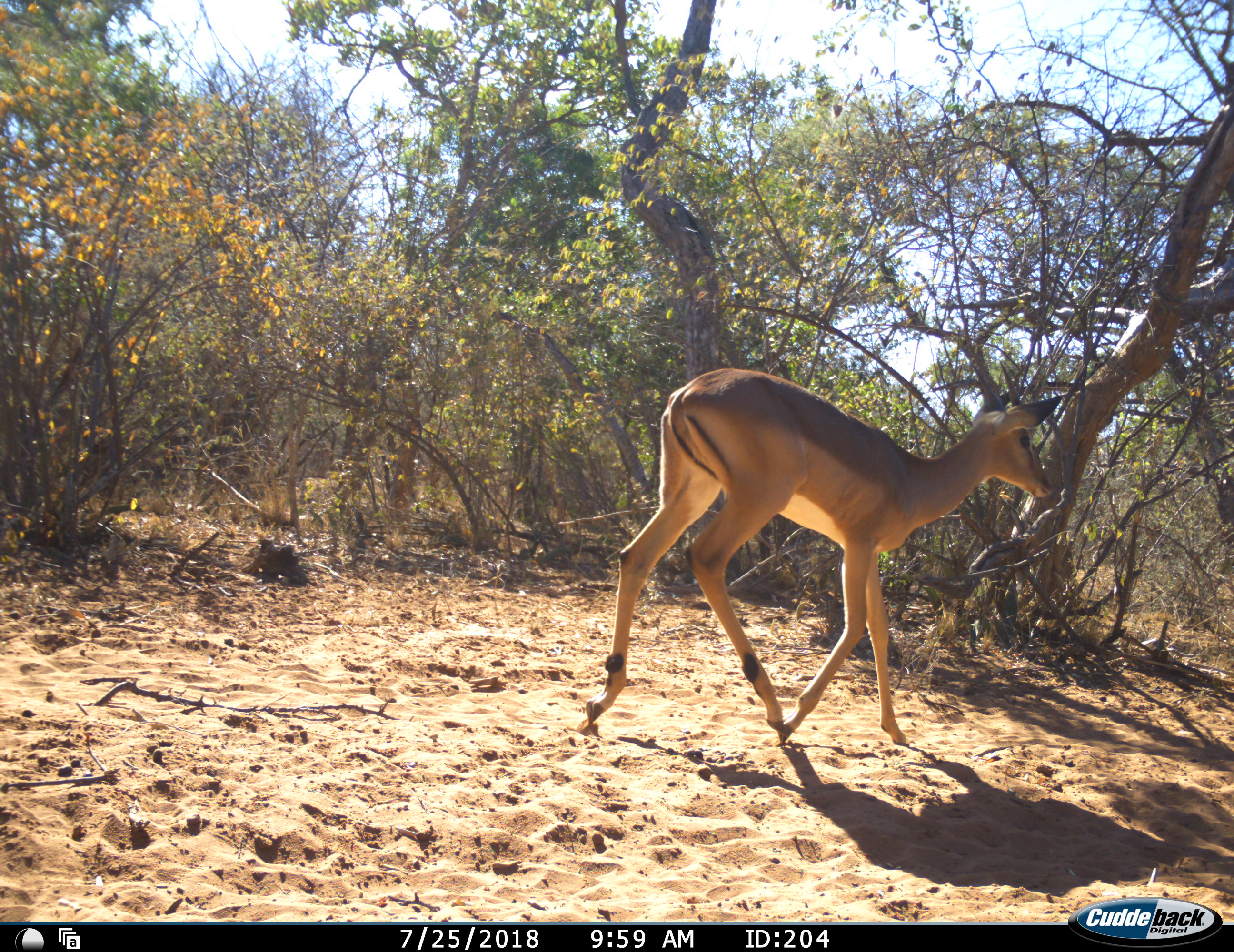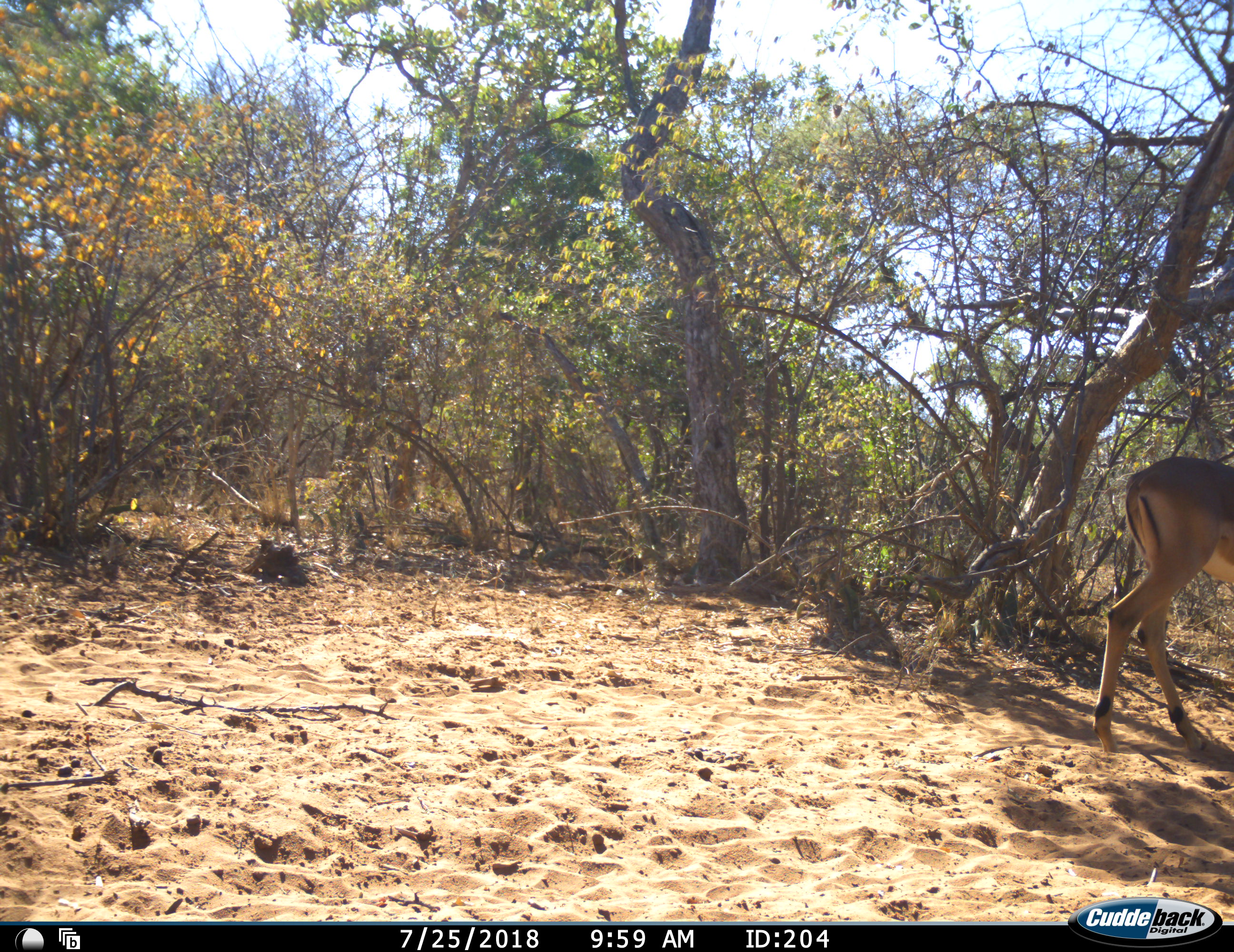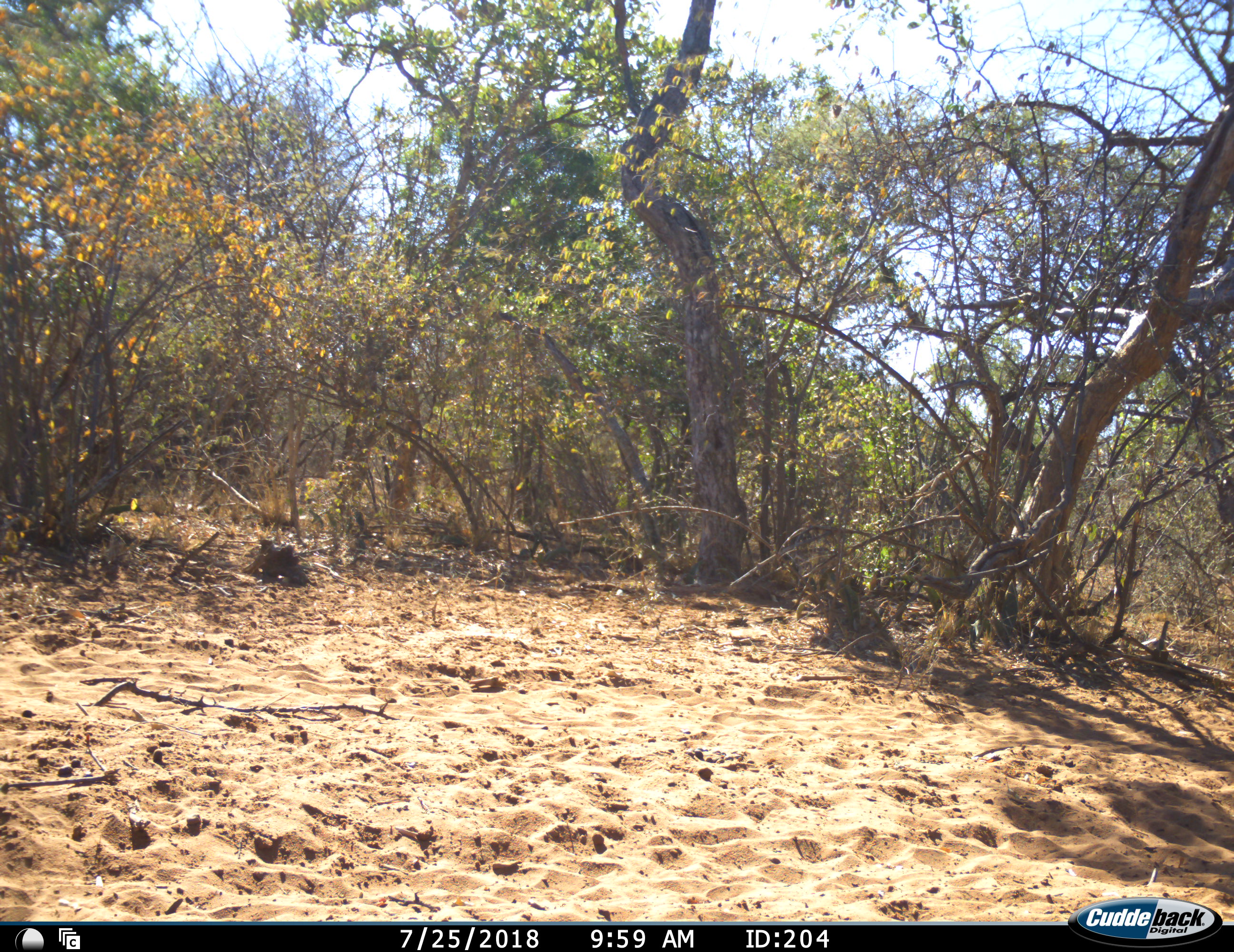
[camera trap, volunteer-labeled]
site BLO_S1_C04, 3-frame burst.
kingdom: Animalia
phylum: Chordata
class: Mammalia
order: Artiodactyla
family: Bovidae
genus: Aepyceros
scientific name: Aepyceros melampus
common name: impala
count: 1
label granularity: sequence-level